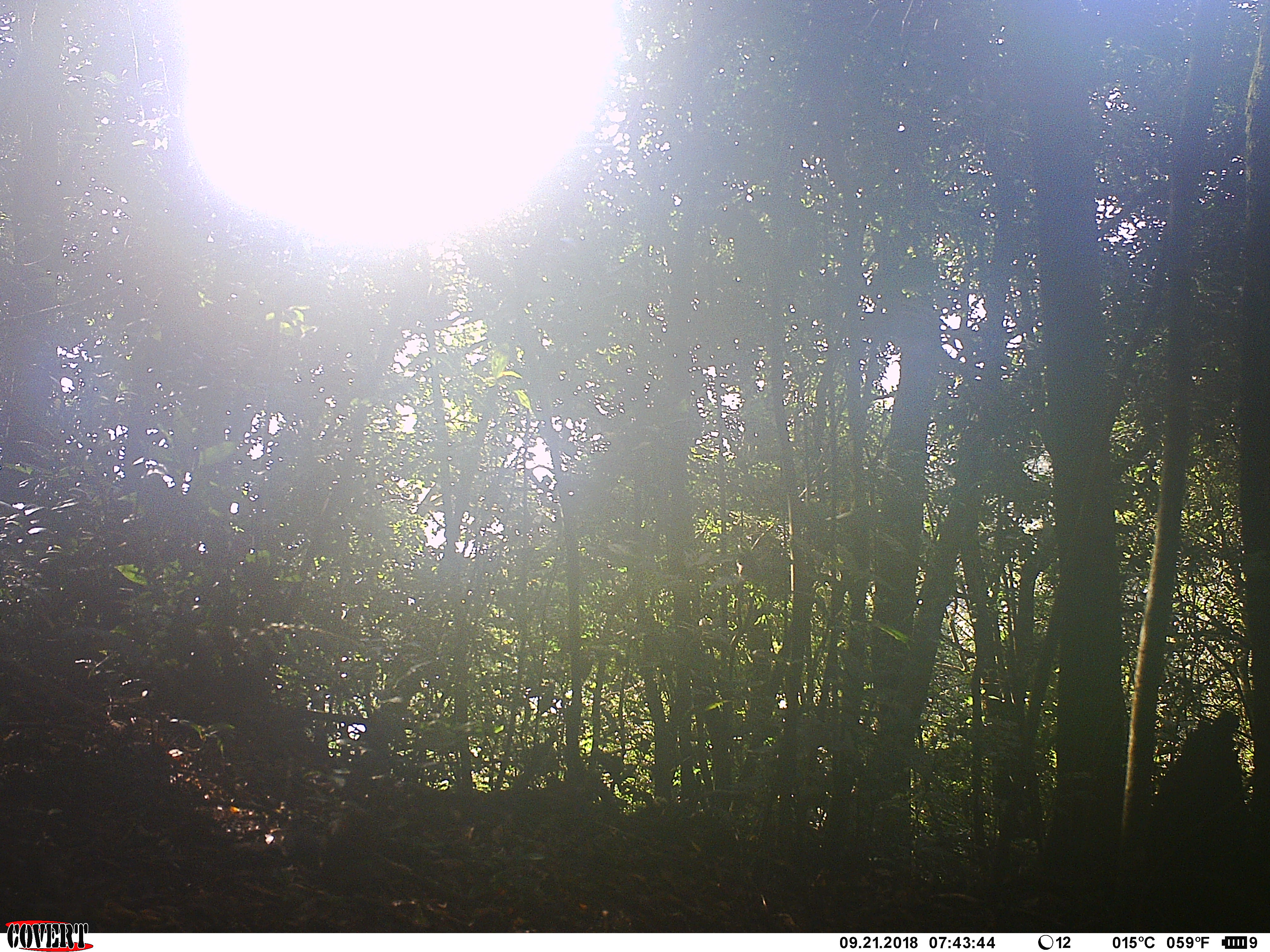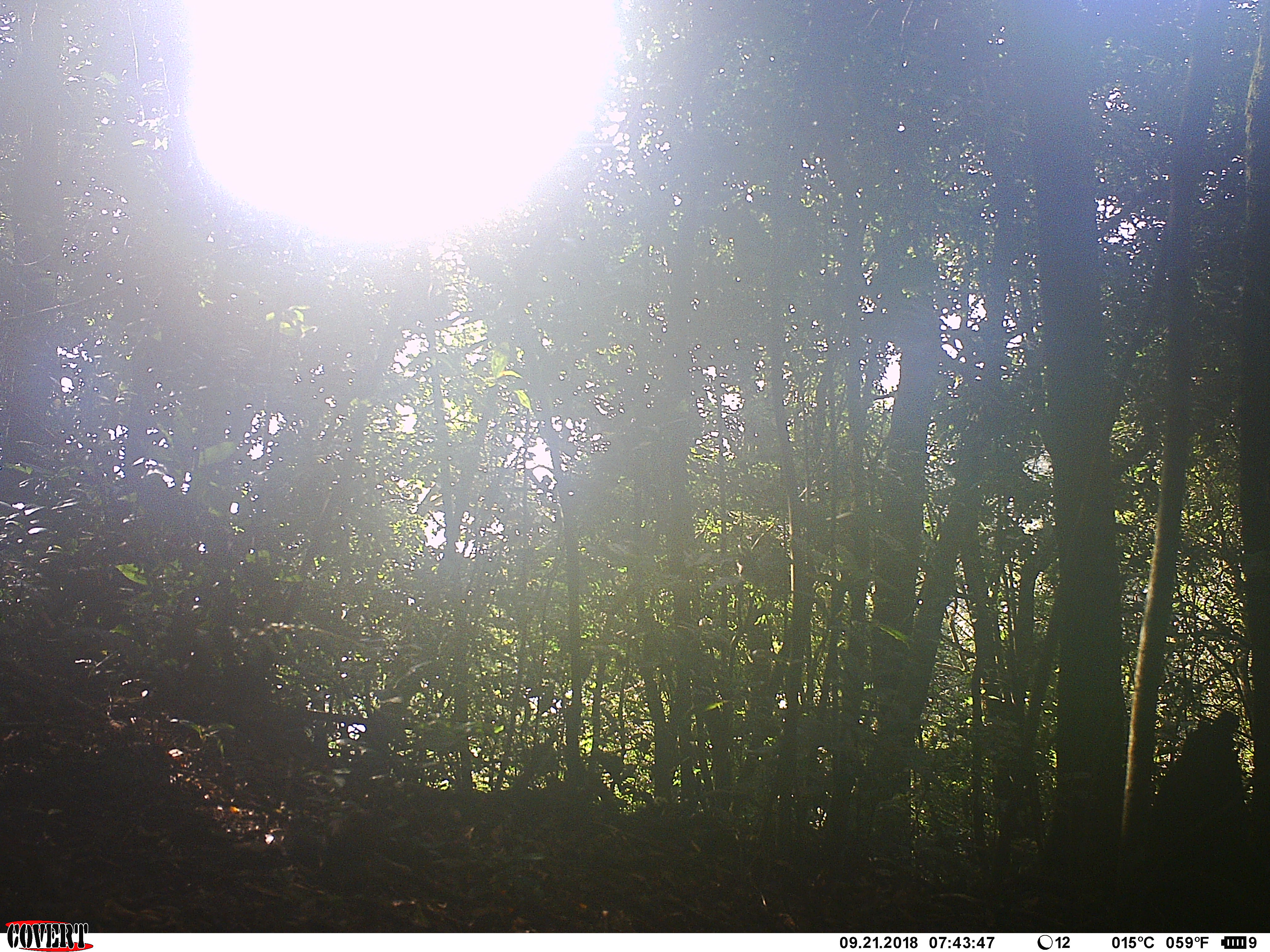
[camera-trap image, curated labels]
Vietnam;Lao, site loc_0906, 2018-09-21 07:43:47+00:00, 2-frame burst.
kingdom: Animalia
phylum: Chordata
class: Mammalia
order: Rodentia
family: Sciuridae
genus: Dremomys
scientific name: Dremomys rufigenis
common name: red-cheeked squirrel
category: red cheeked squirrel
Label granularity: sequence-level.